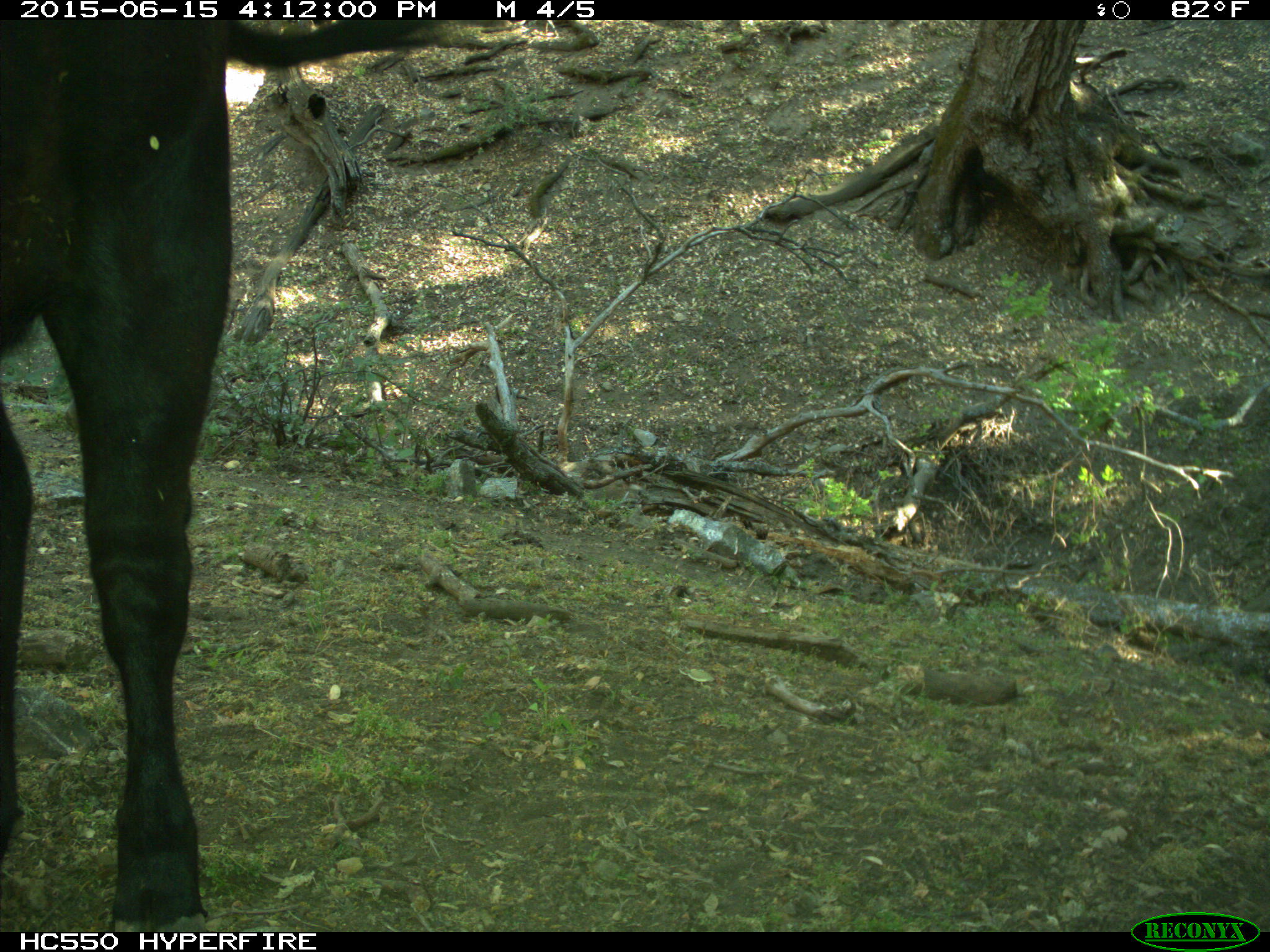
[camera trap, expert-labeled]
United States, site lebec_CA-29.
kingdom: Animalia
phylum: Chordata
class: Mammalia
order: Artiodactyla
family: Bovidae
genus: Bos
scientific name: Bos taurus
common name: domestic cow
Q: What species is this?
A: Bos taurus (domestic cow).